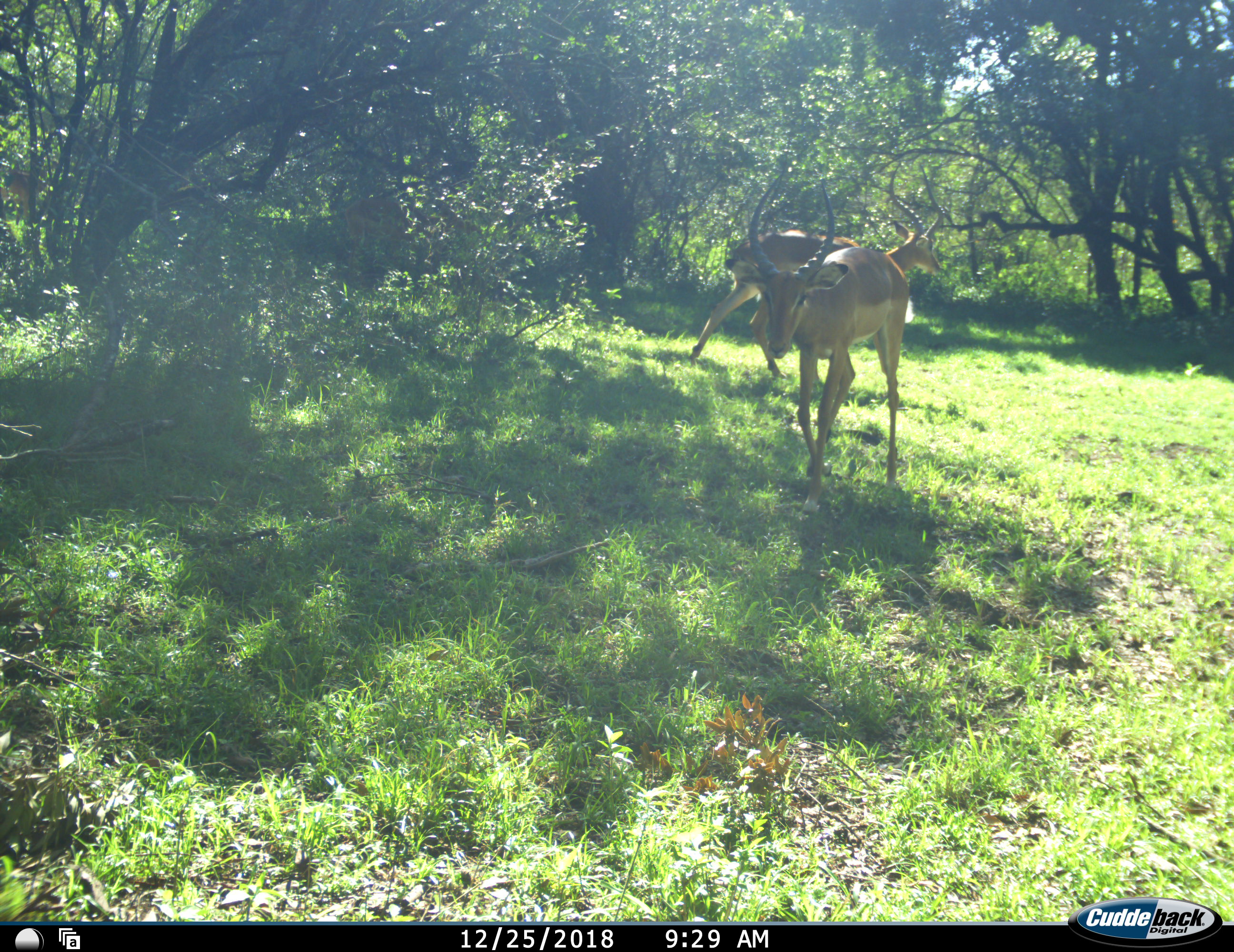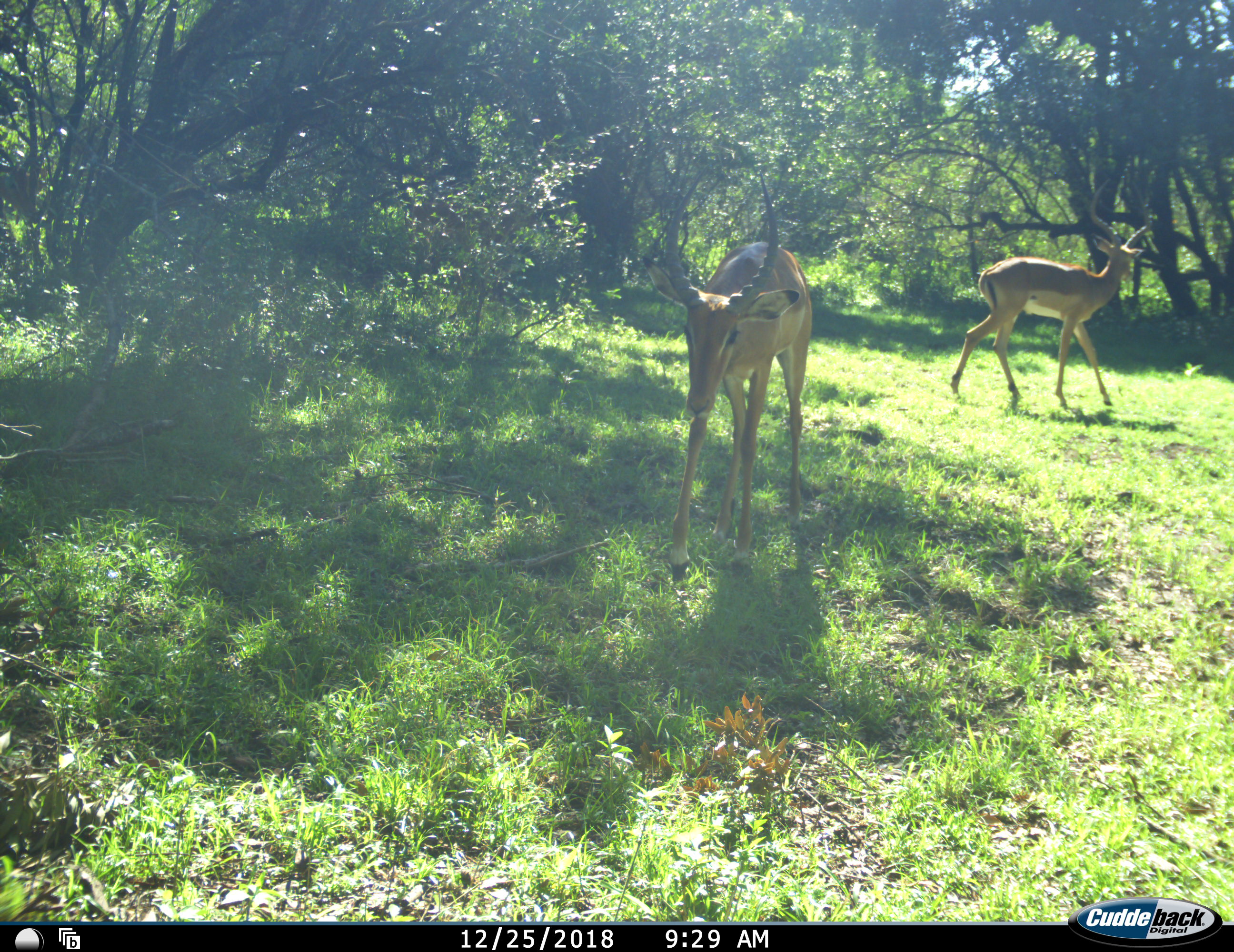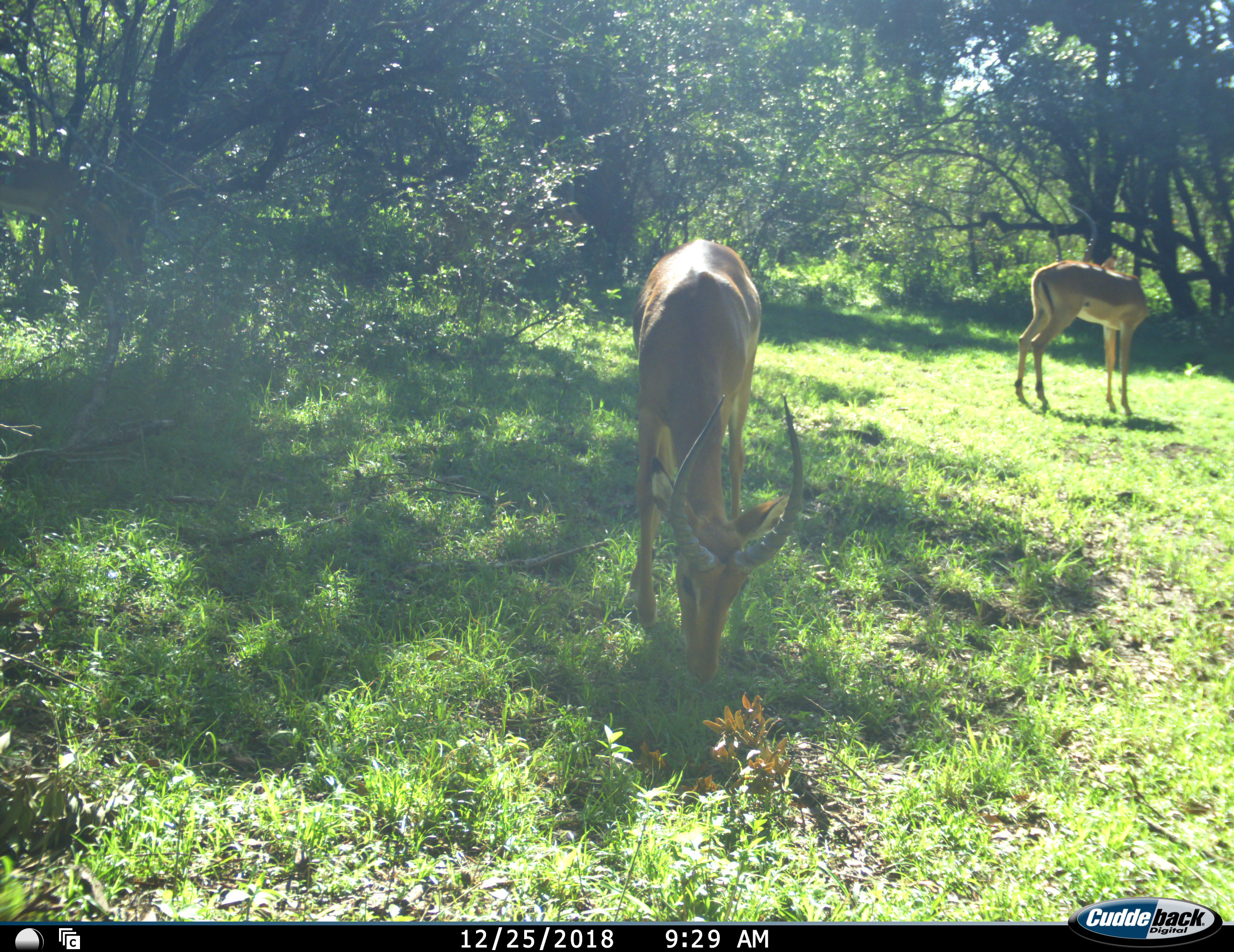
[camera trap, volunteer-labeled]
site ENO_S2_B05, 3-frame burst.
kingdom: Animalia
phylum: Chordata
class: Mammalia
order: Artiodactyla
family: Bovidae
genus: Aepyceros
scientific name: Aepyceros melampus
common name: impala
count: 3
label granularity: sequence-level